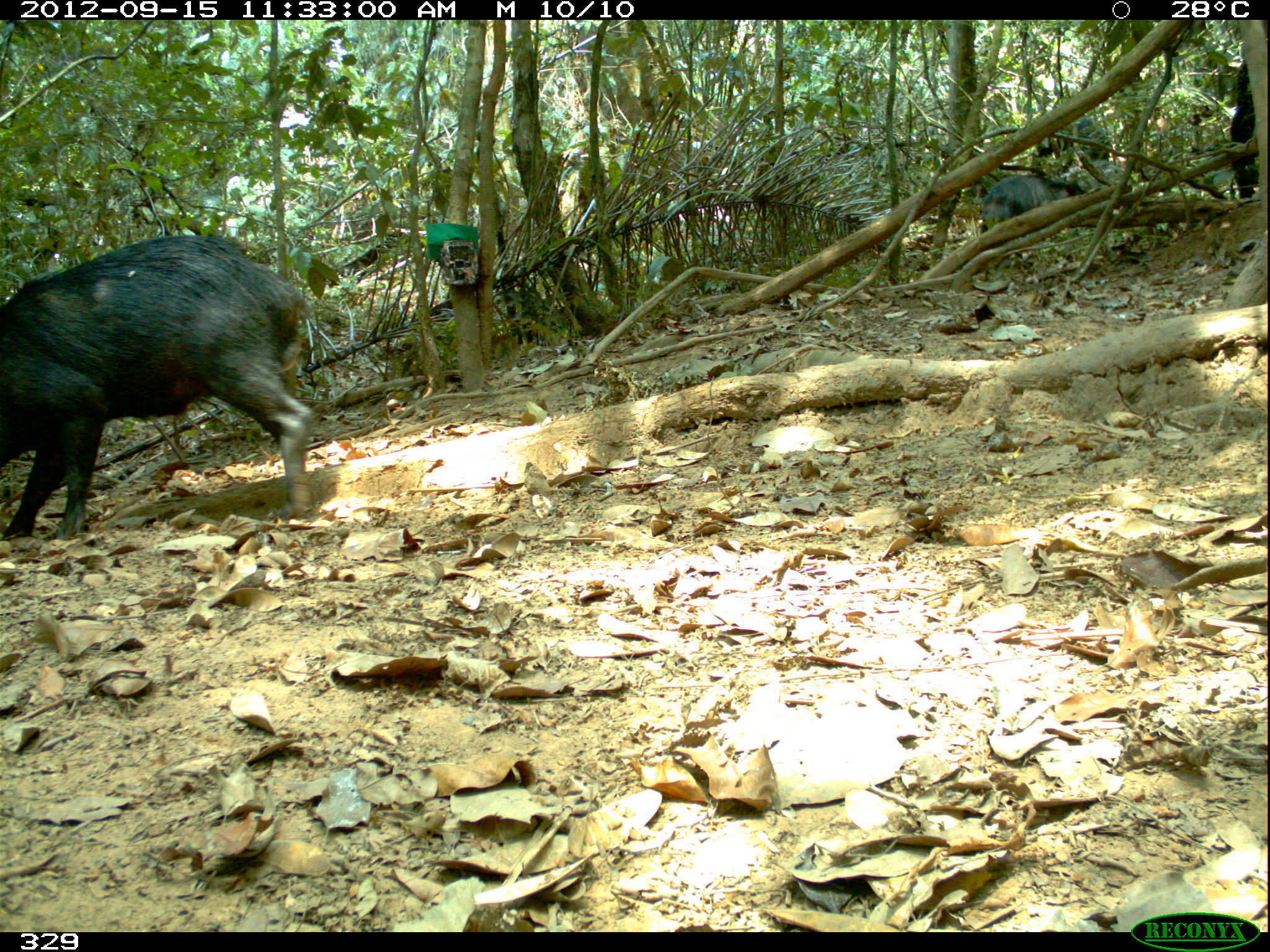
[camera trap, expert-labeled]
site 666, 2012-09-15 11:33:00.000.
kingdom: Animalia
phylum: Chordata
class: Mammalia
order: Artiodactyla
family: Tayassuidae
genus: Tayassu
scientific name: Tayassu pecari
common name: white-lipped peccary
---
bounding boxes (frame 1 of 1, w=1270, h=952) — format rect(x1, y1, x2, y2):
tayassu pecari: rect(0, 233, 318, 540); rect(978, 171, 1085, 240); rect(1030, 111, 1113, 173)